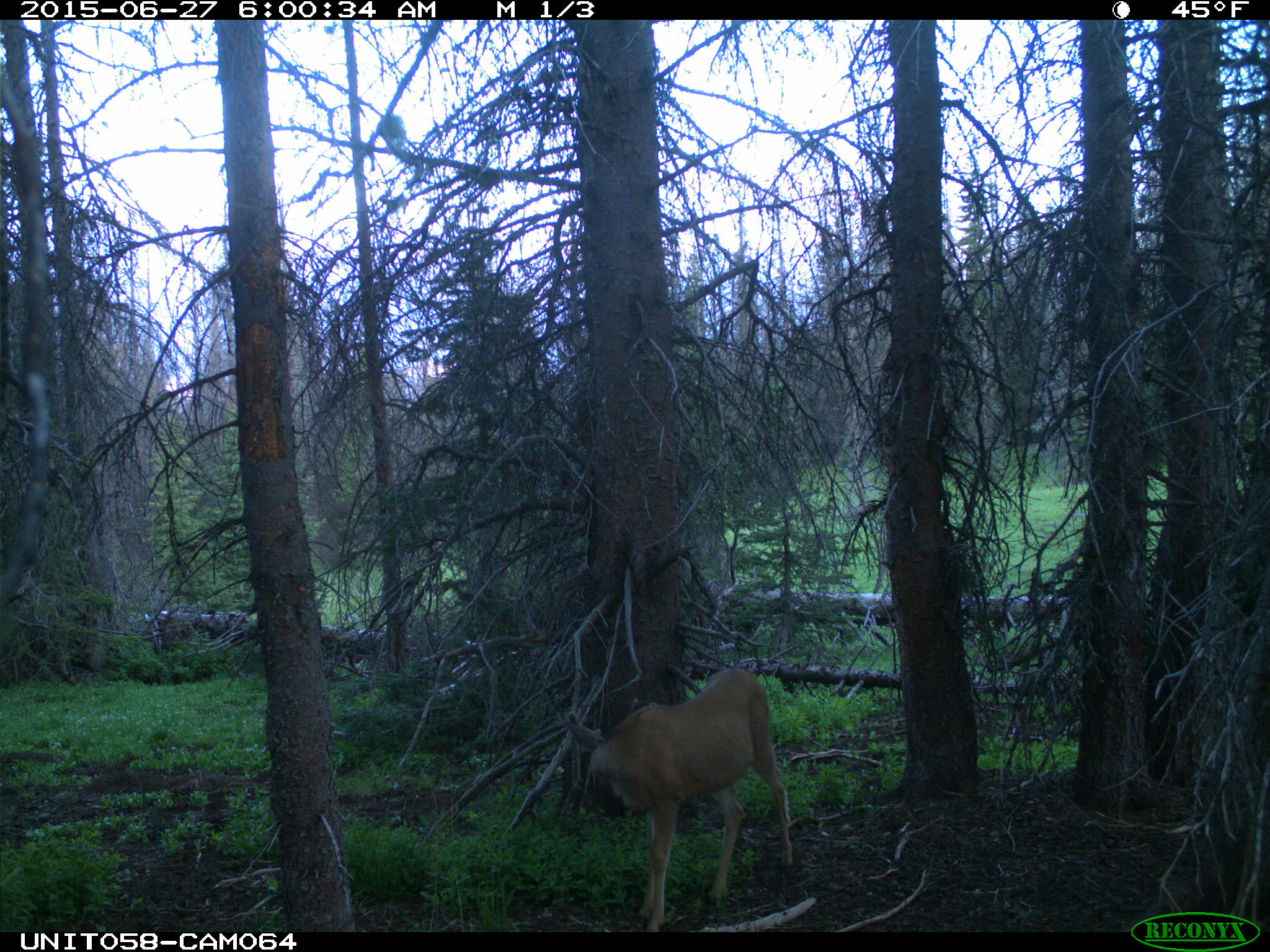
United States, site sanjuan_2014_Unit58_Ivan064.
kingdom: Animalia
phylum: Chordata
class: Mammalia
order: Artiodactyla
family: Cervidae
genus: Odocoileus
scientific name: Odocoileus hemionus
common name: mule deer